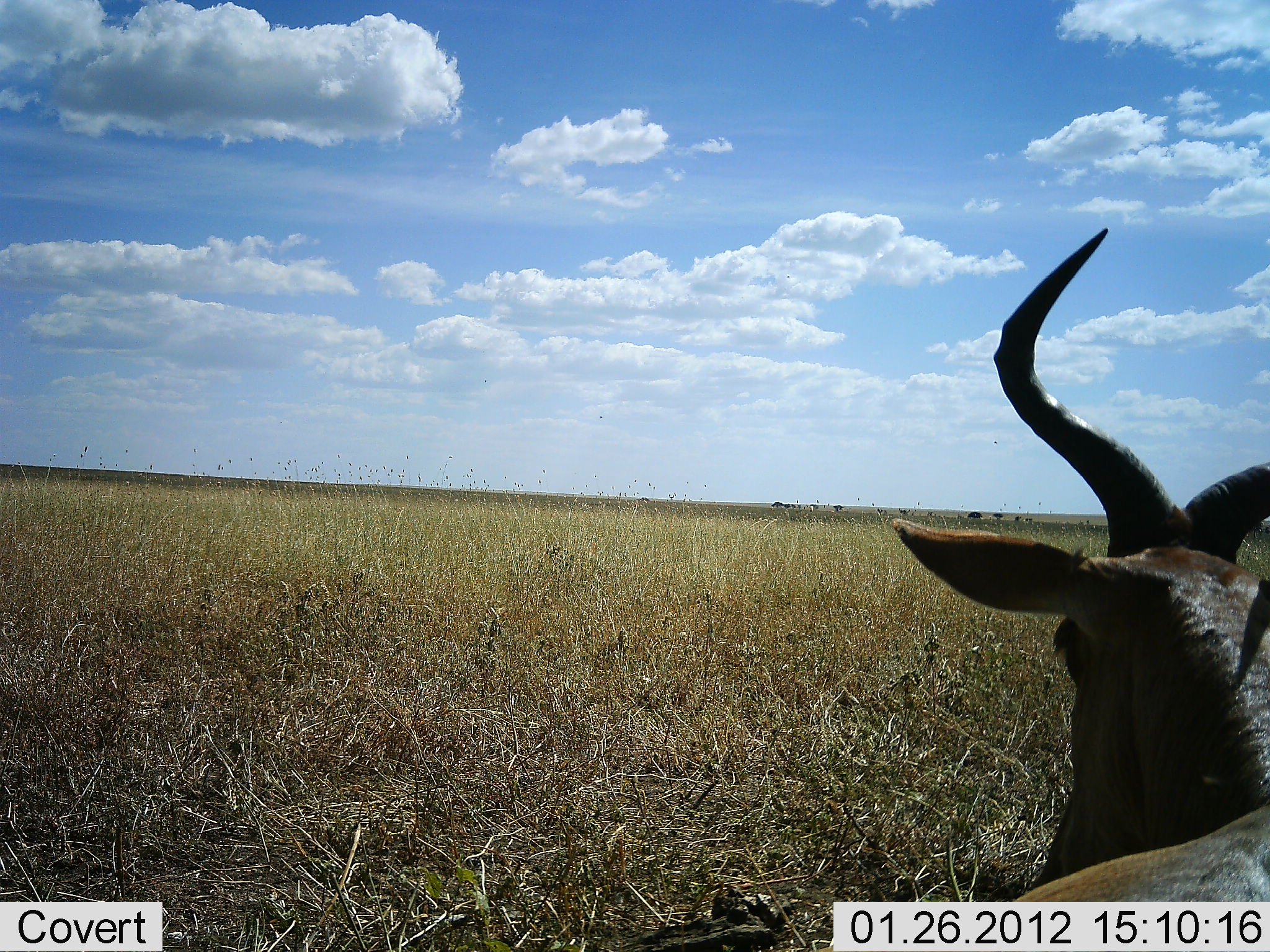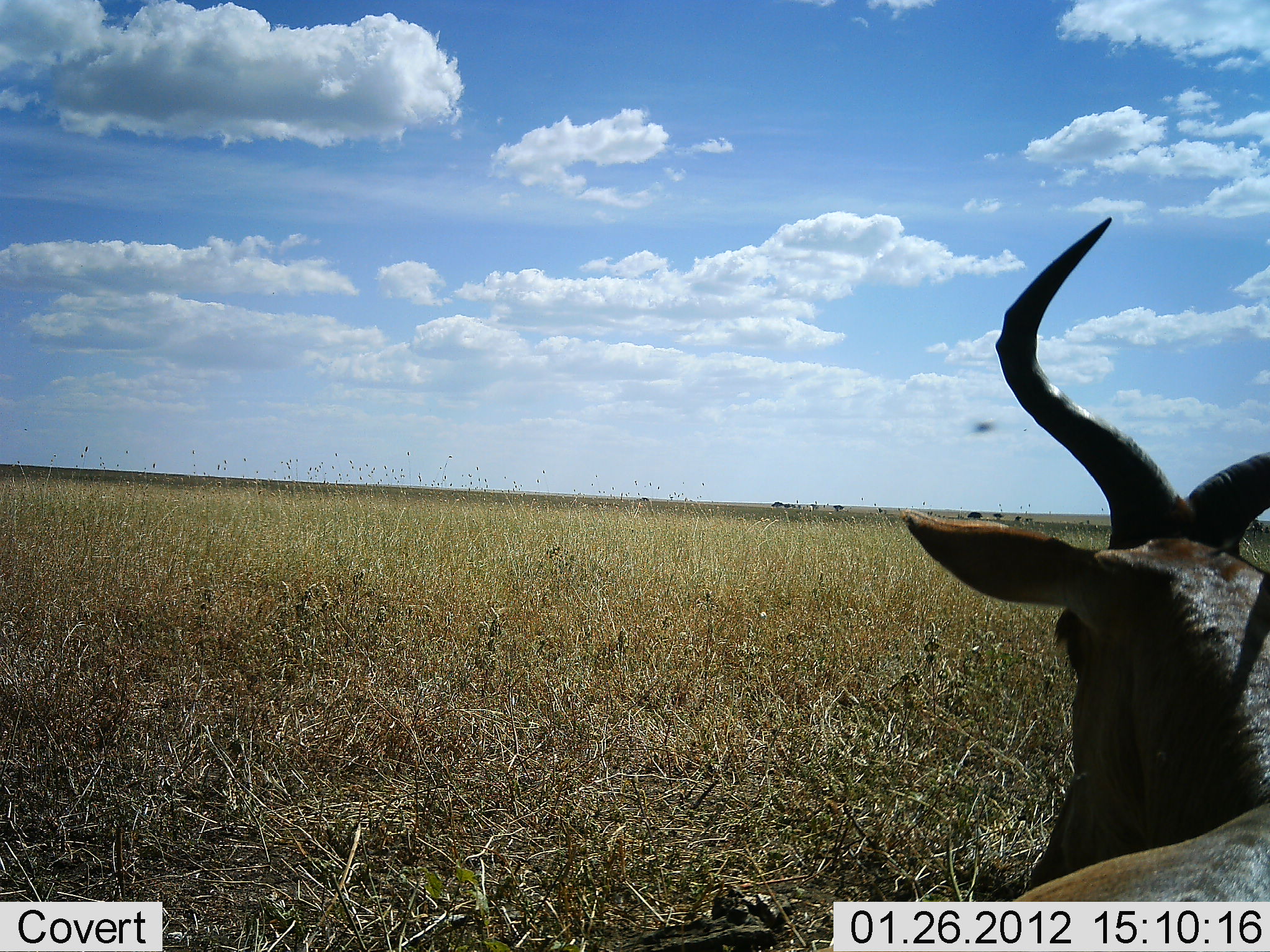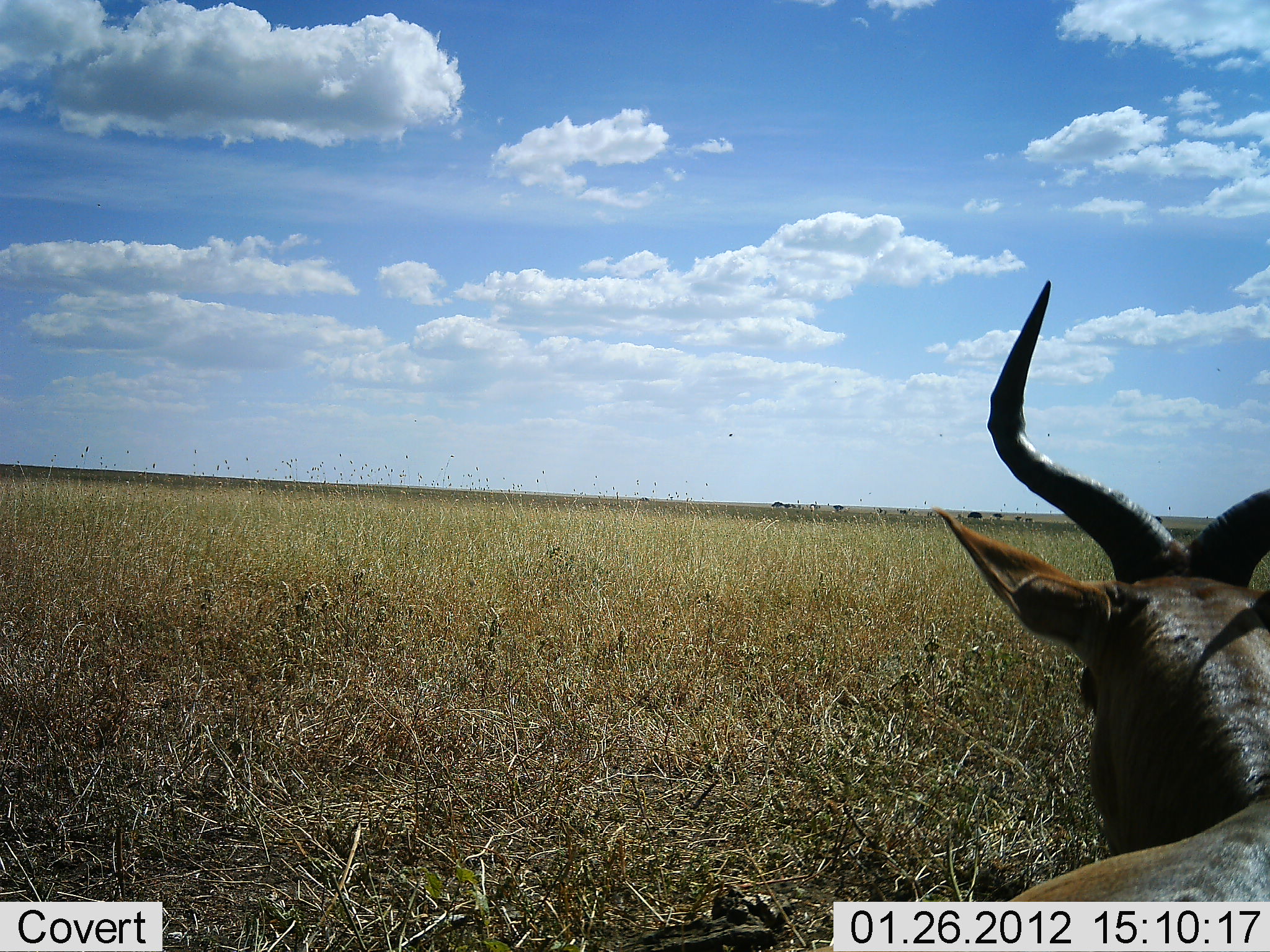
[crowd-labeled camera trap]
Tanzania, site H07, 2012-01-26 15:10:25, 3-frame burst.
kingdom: Animalia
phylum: Chordata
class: Mammalia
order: Artiodactyla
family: Bovidae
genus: Alcelaphus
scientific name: Alcelaphus buselaphus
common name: hartebeest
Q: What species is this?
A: Hartebeest (Alcelaphus buselaphus).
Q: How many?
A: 1.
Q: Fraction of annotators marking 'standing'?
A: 55%.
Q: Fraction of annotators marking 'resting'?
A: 45%.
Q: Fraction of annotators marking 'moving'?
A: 0%.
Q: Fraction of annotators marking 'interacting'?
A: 0%.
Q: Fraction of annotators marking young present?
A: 0%.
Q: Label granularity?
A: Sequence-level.